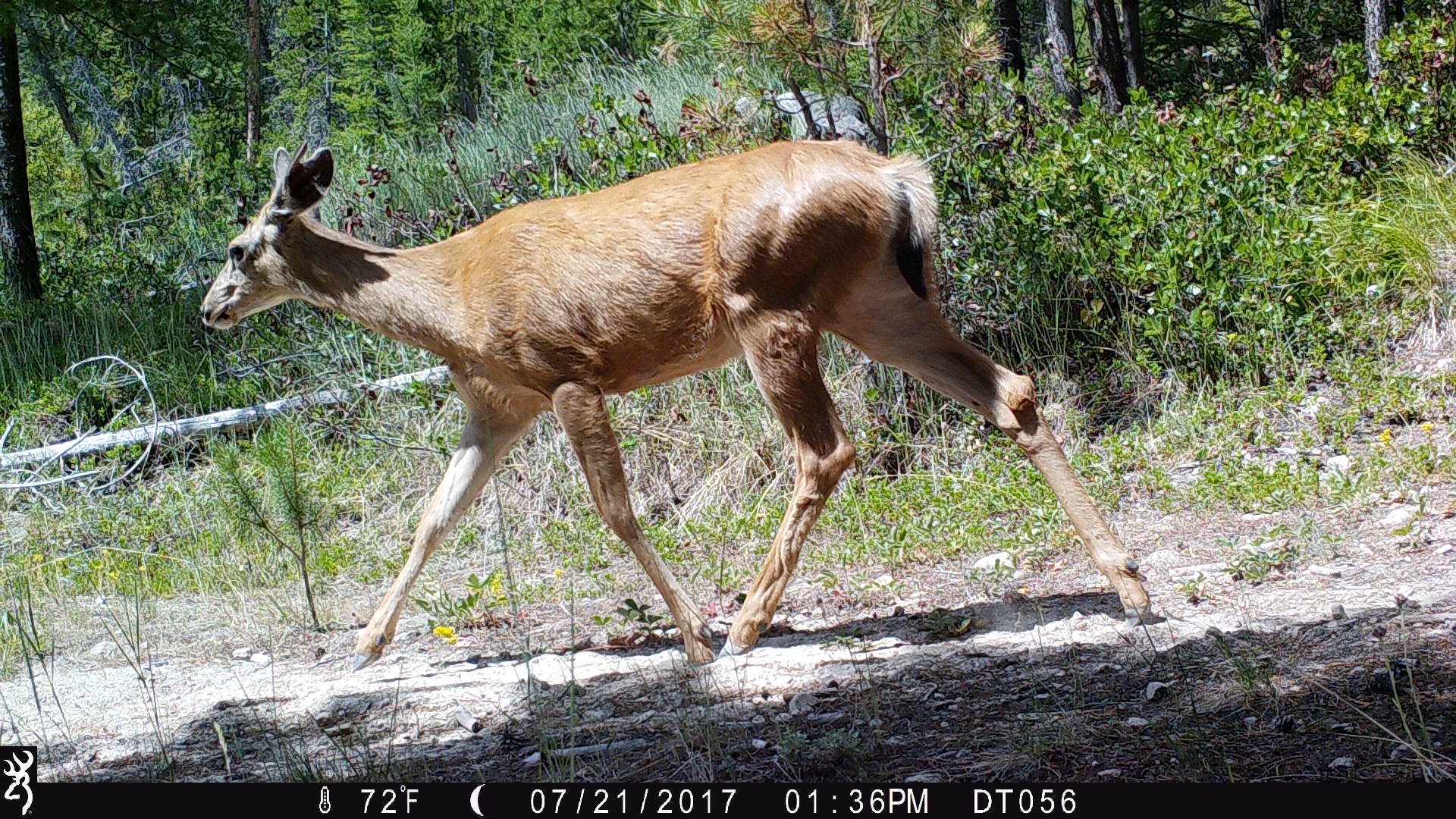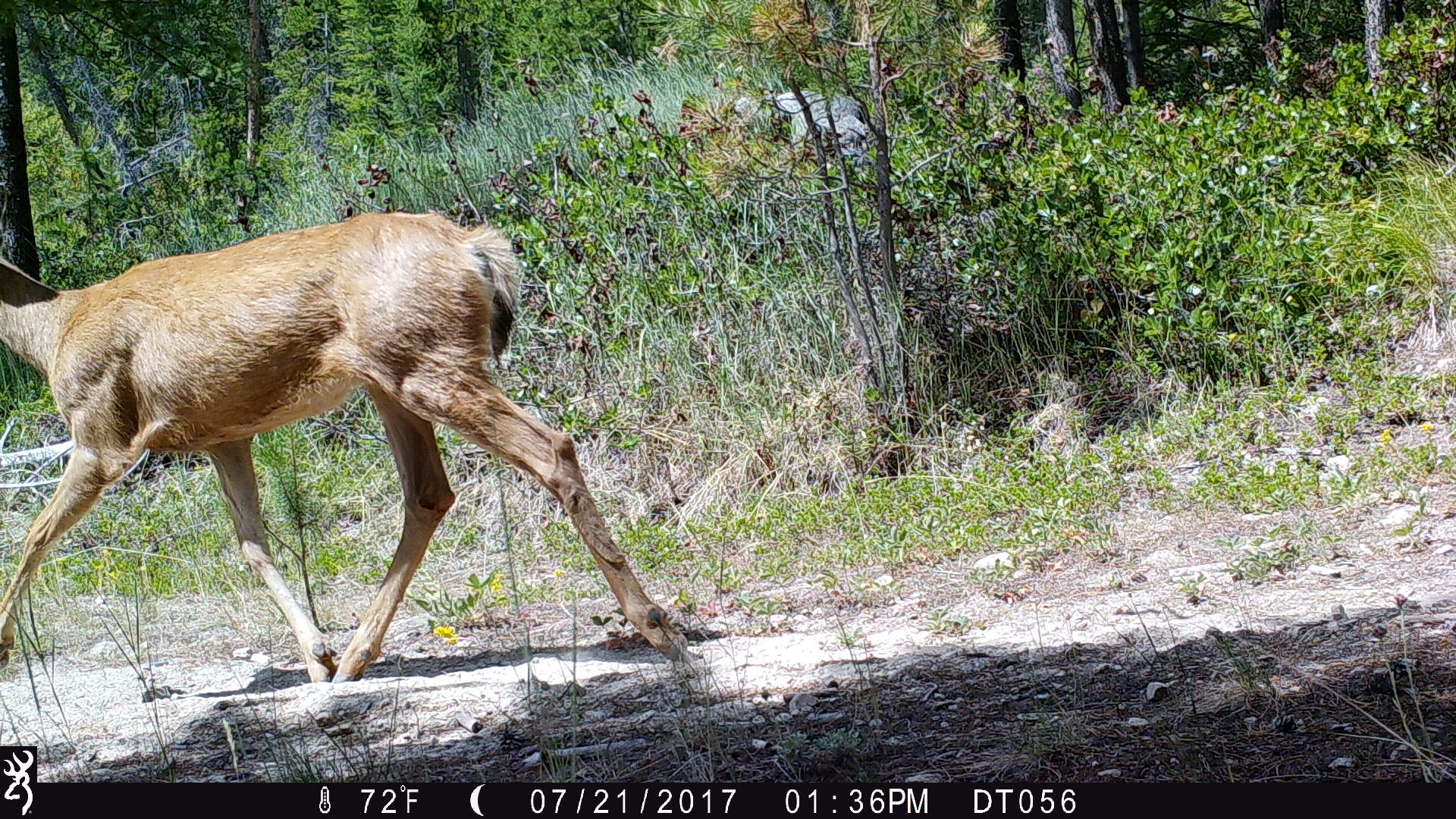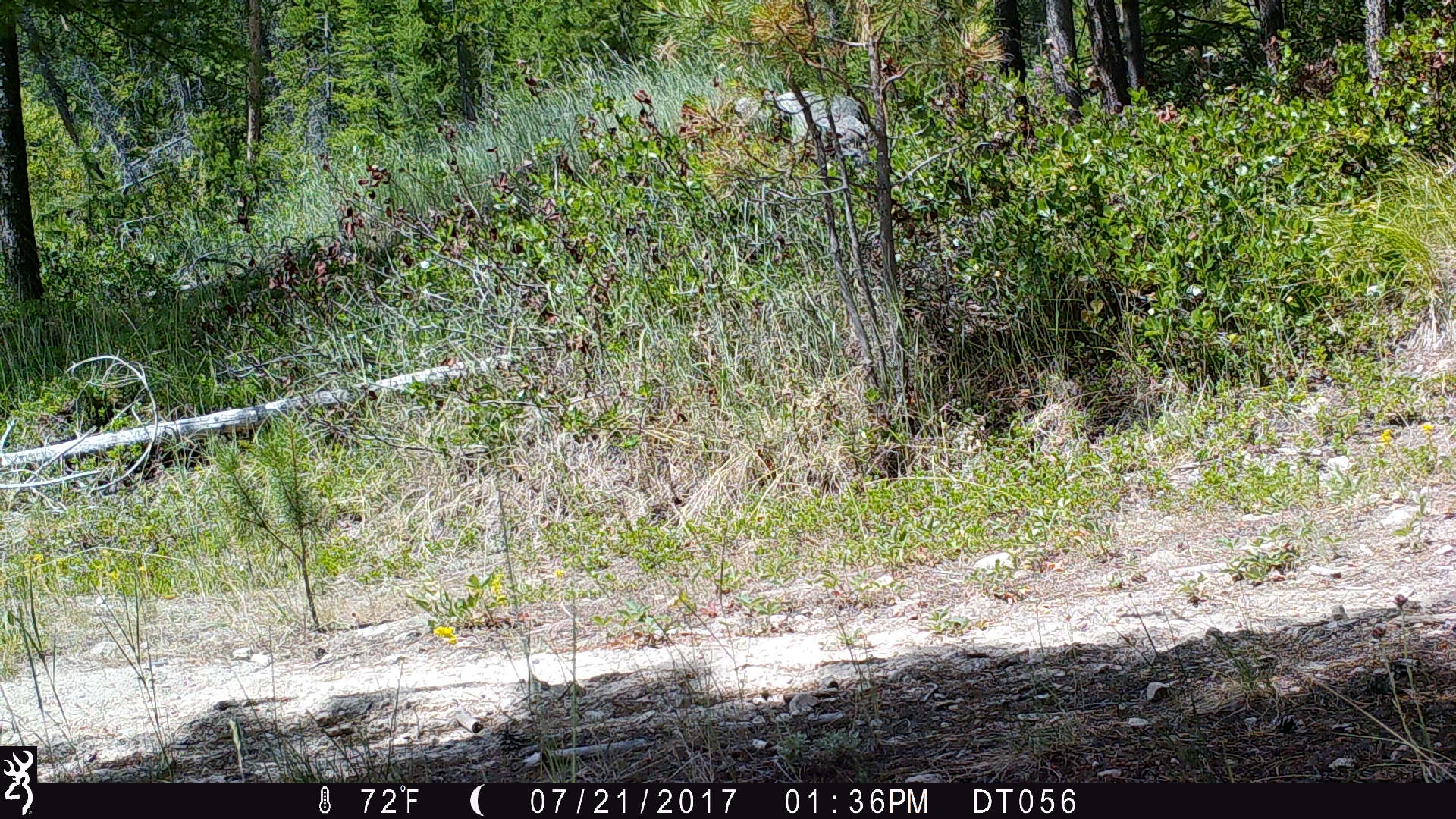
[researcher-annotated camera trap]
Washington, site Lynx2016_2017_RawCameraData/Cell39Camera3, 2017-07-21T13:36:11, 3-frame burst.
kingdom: Animalia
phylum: Chordata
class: Mammalia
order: Artiodactyla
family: Cervidae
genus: Odocoileus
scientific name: Odocoileus hemionus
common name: mule deer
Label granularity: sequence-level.